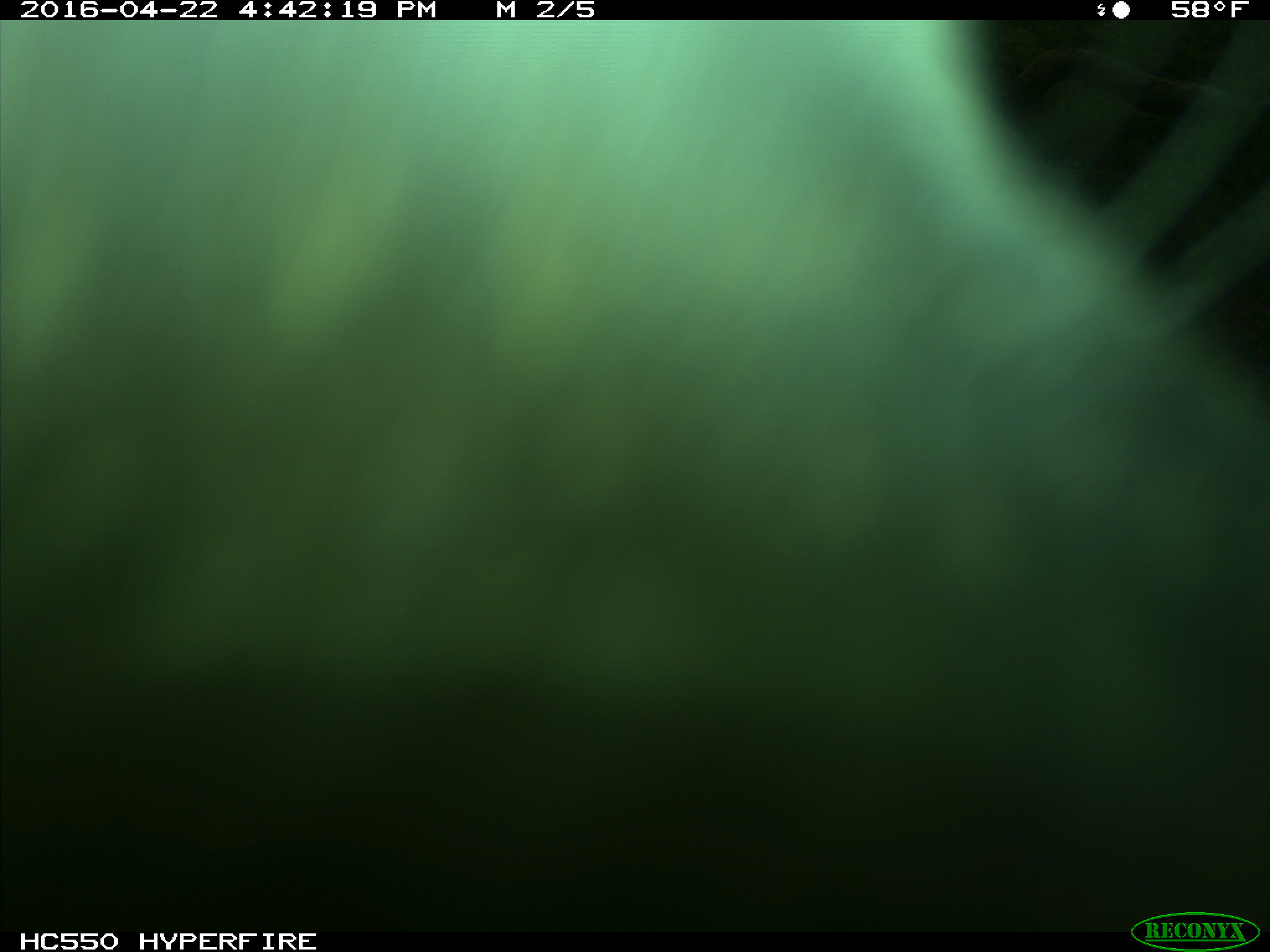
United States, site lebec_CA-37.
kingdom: Animalia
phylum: Chordata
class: Mammalia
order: Artiodactyla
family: Bovidae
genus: Bos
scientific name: Bos taurus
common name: domestic cow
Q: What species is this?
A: Bos taurus (domestic cow).